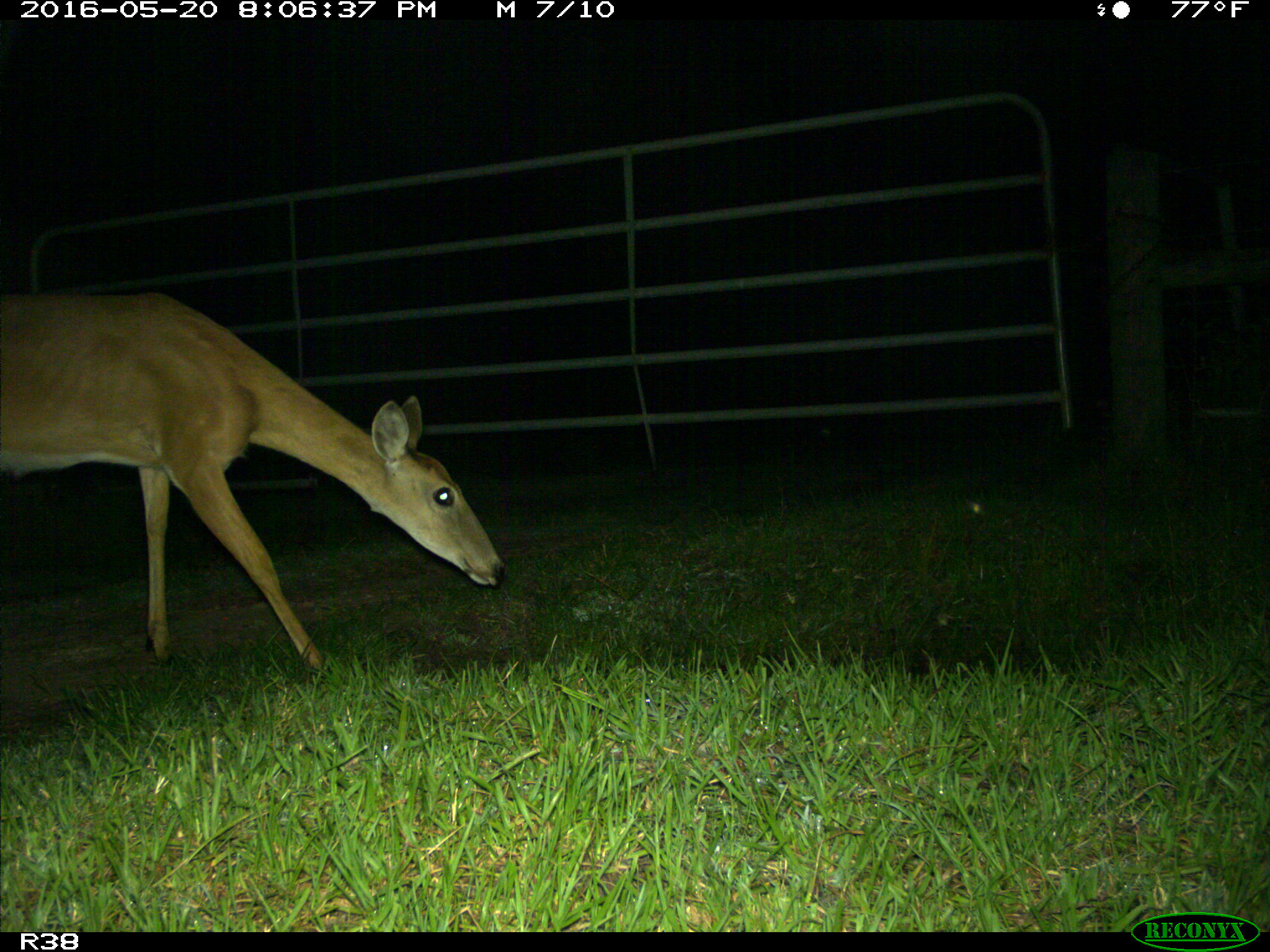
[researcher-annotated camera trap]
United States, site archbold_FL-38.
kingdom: Animalia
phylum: Chordata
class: Mammalia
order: Artiodactyla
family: Cervidae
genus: Odocoileus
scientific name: Odocoileus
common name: deer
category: unidentified deer